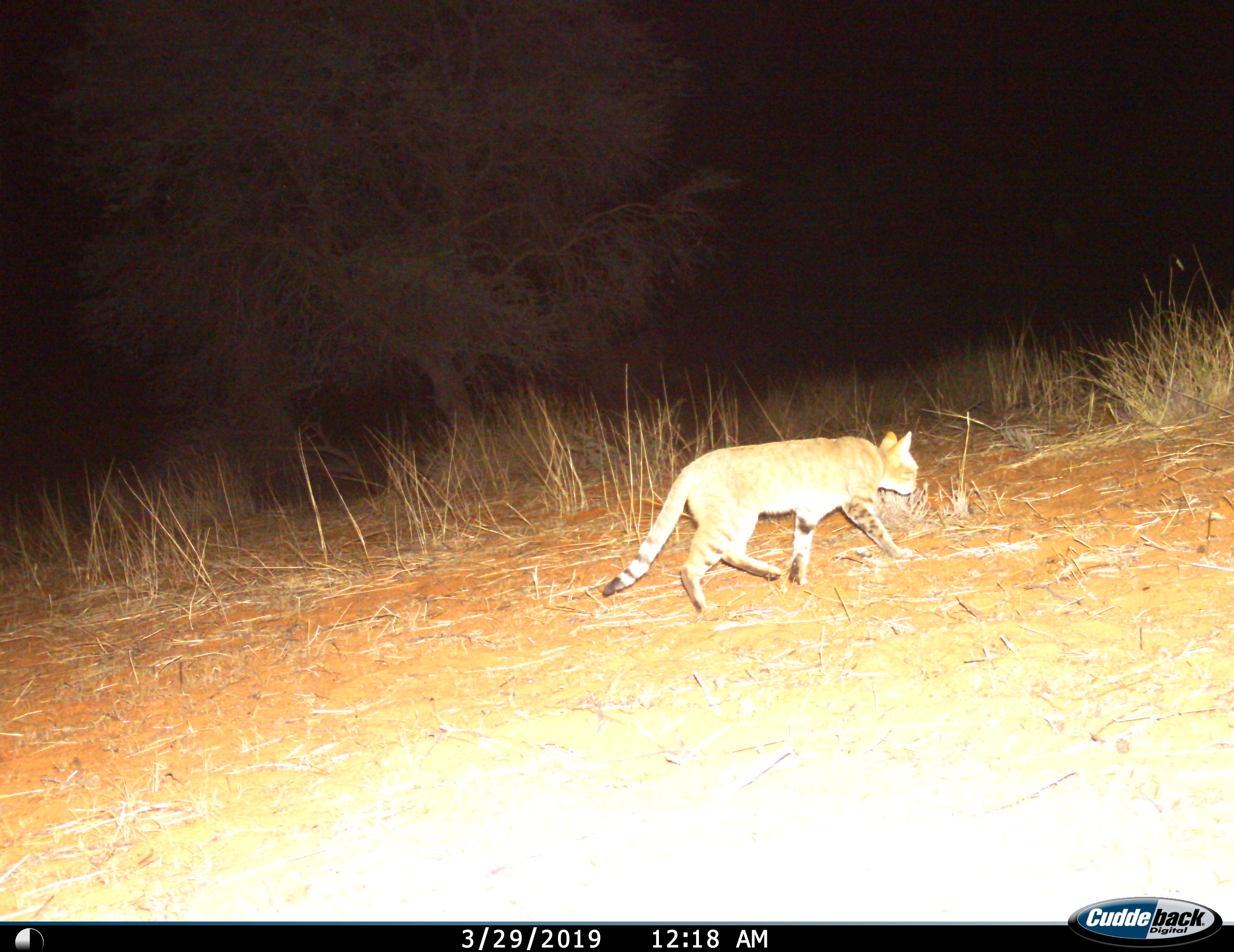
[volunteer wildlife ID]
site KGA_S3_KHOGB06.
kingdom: Animalia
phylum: Chordata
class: Mammalia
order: Carnivora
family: Felidae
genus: Felis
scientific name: Felis lybica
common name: african wild cat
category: africanwildcat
Africanwildcat (african wild cat) (Felis lybica), count 1. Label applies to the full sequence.